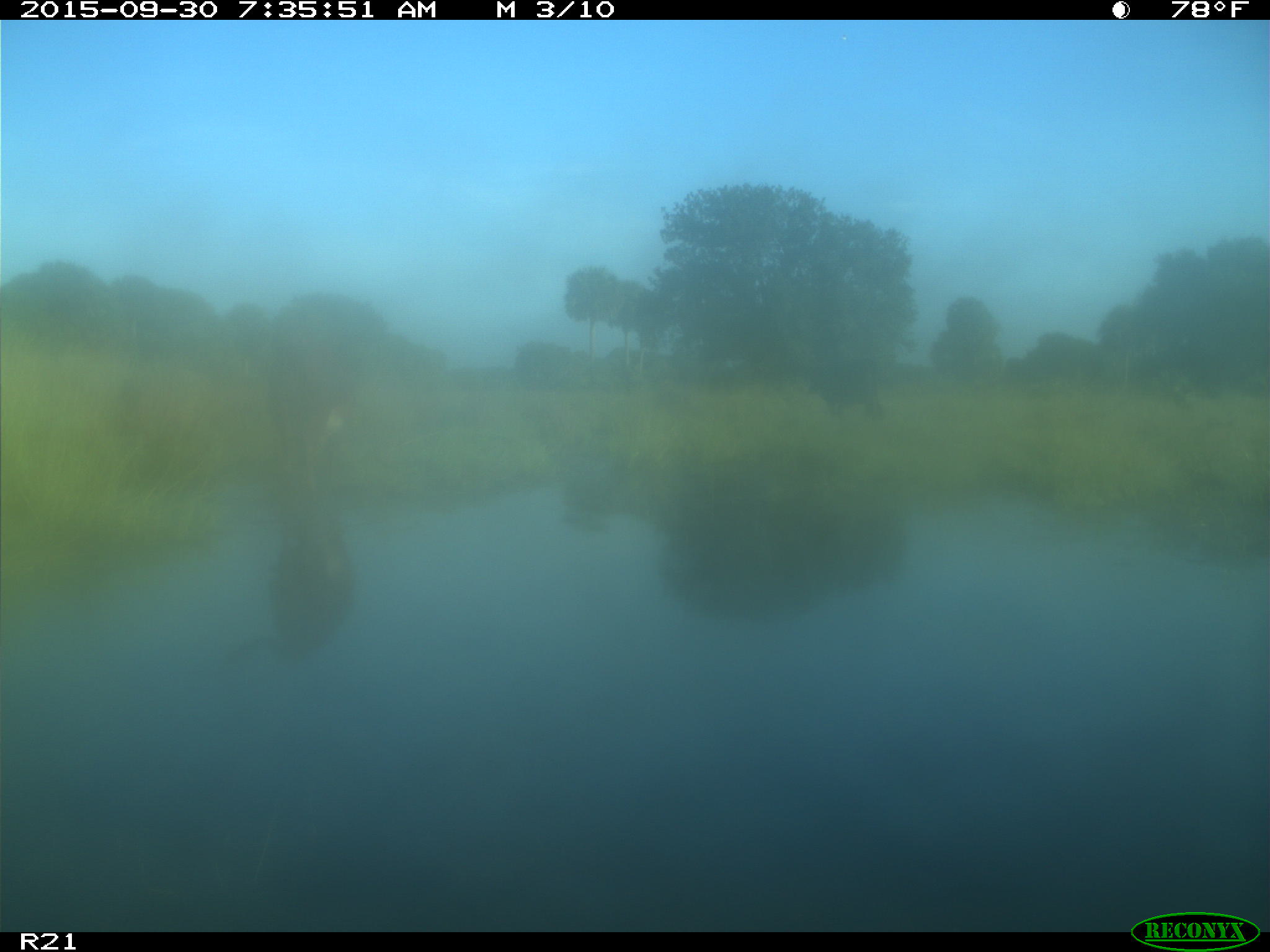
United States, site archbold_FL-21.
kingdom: Animalia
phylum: Chordata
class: Mammalia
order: Artiodactyla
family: Bovidae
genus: Bos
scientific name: Bos taurus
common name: domestic cow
Bos taurus (domestic cow).